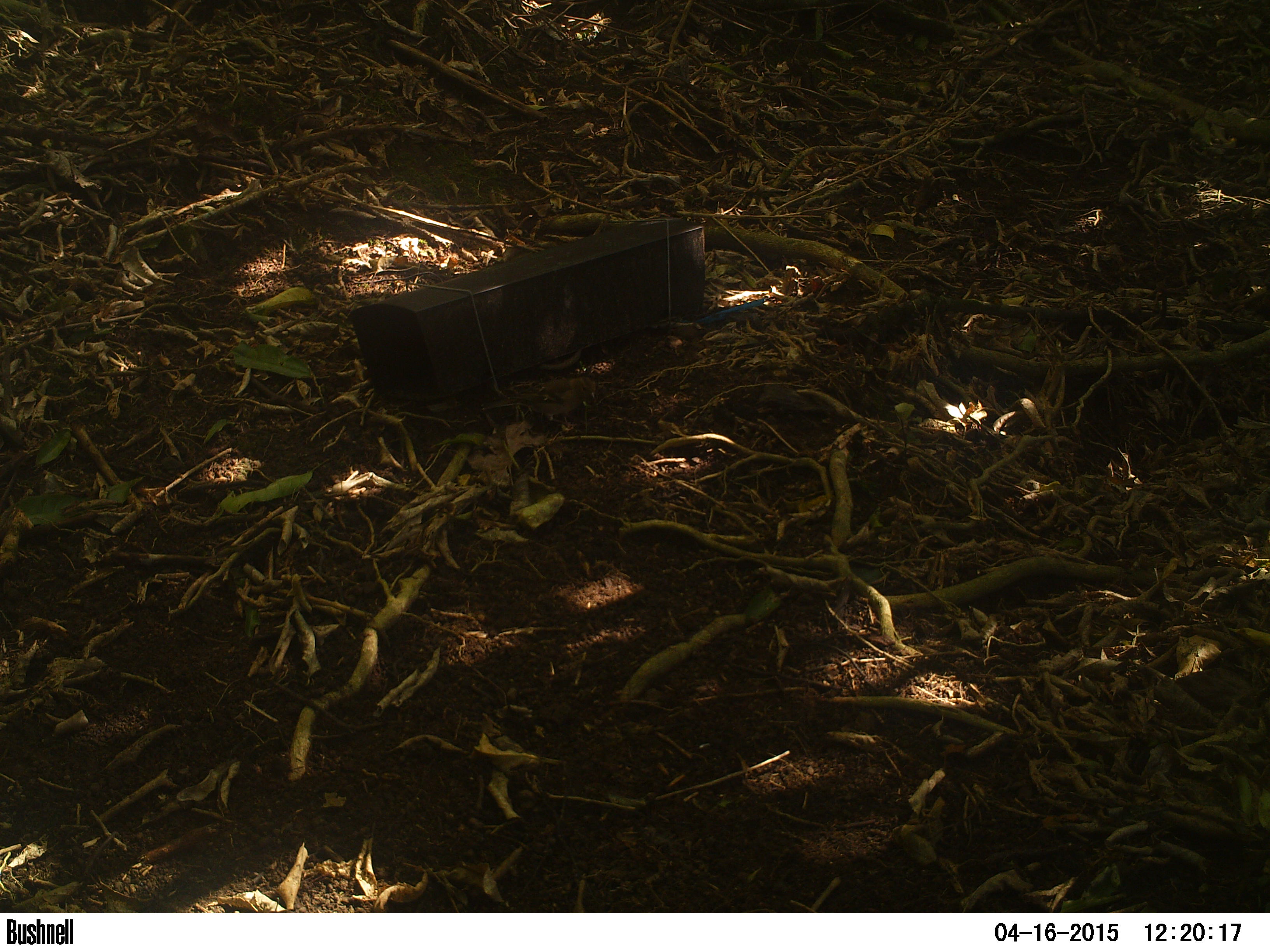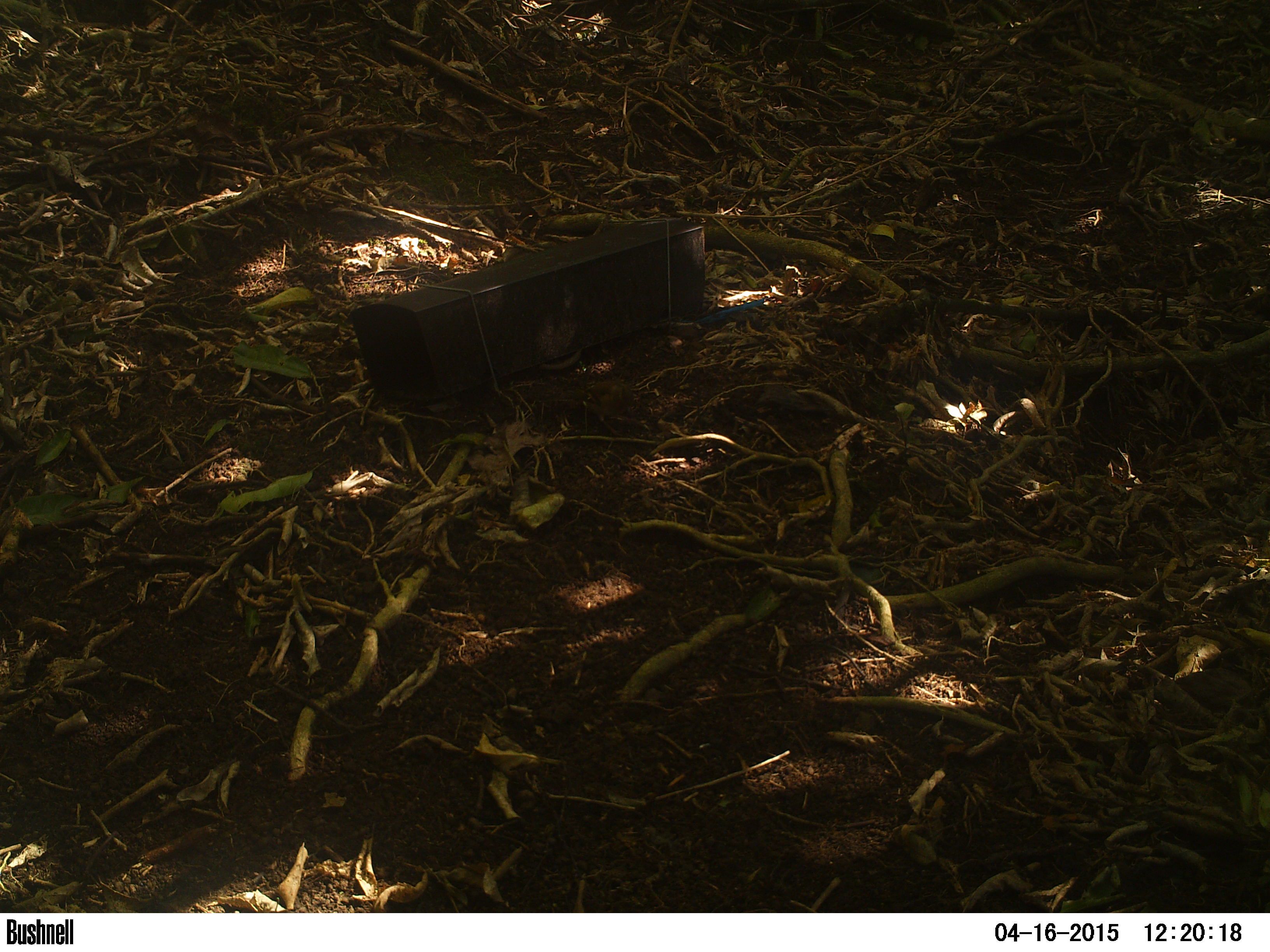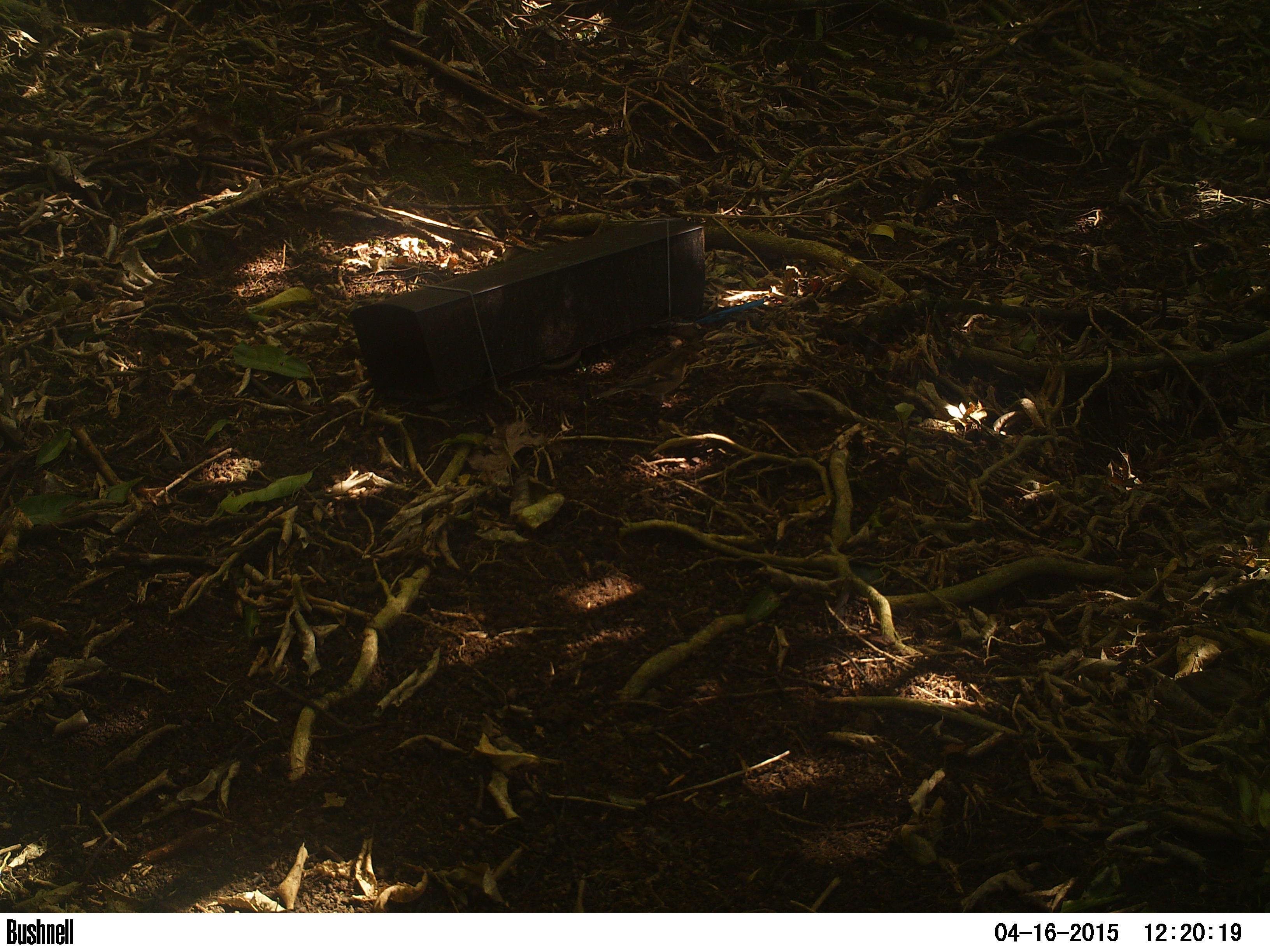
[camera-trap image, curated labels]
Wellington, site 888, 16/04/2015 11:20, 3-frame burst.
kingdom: Animalia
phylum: Chordata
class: Aves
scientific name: Aves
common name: bird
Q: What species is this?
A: Bird (Aves).